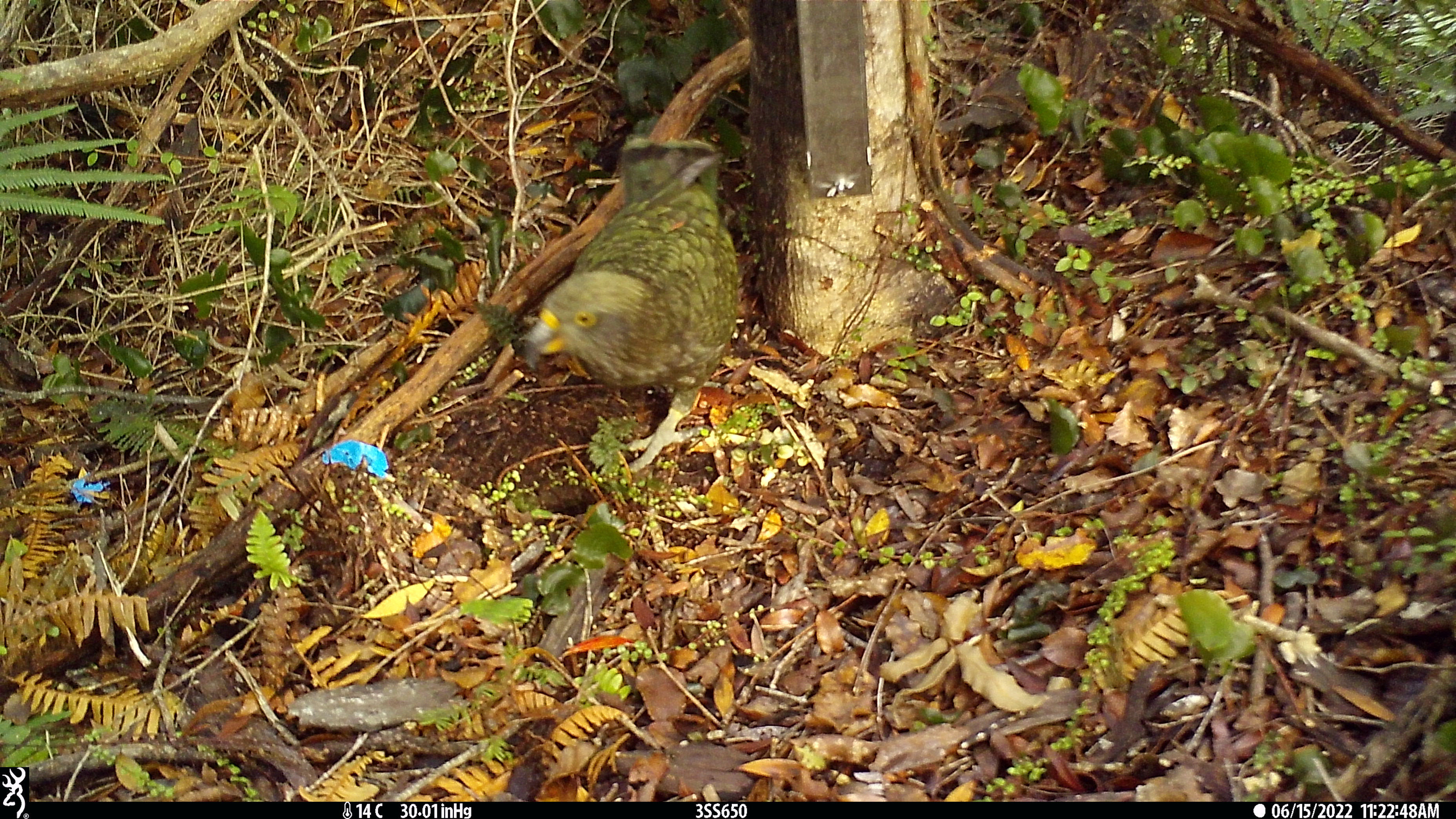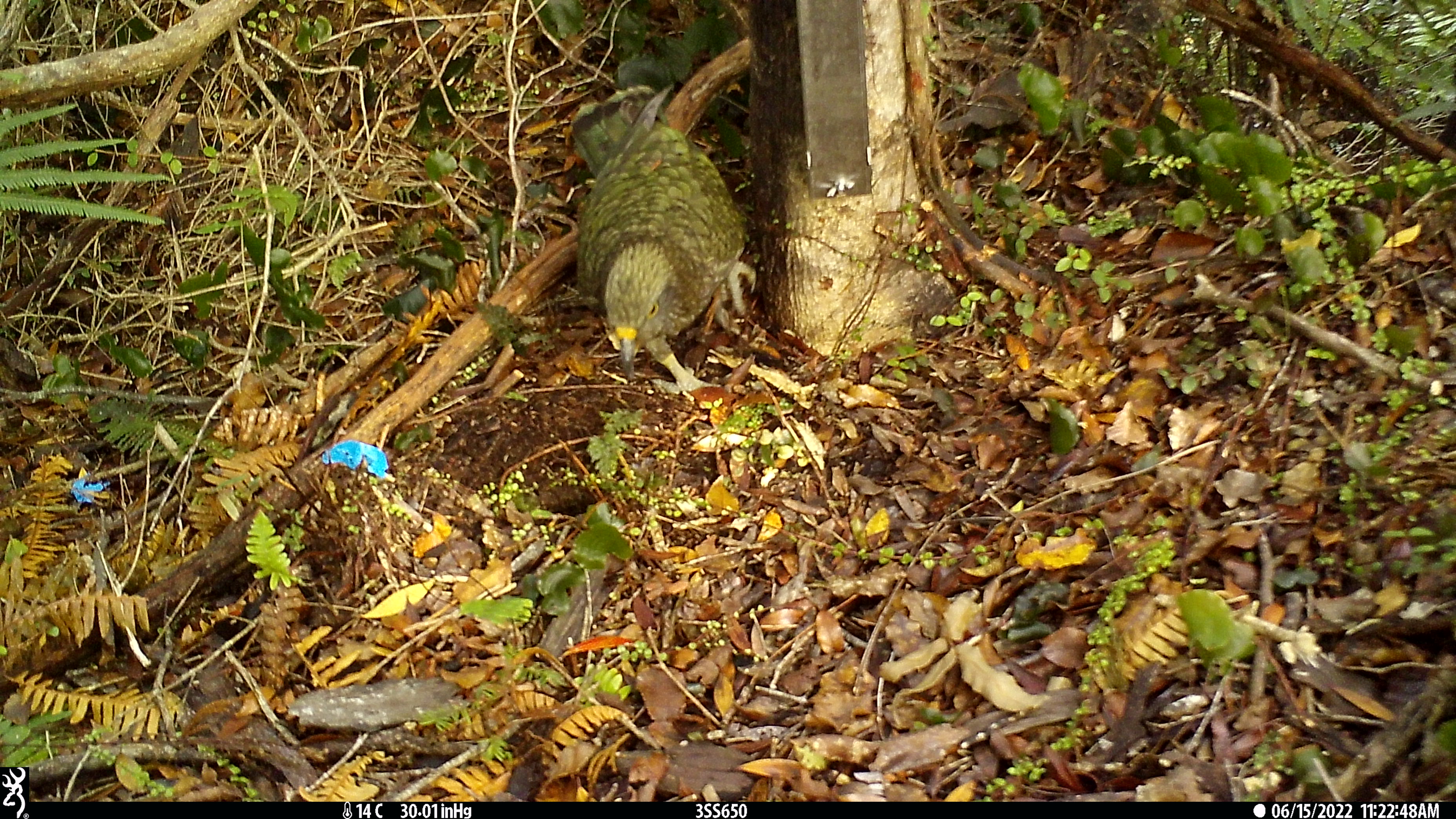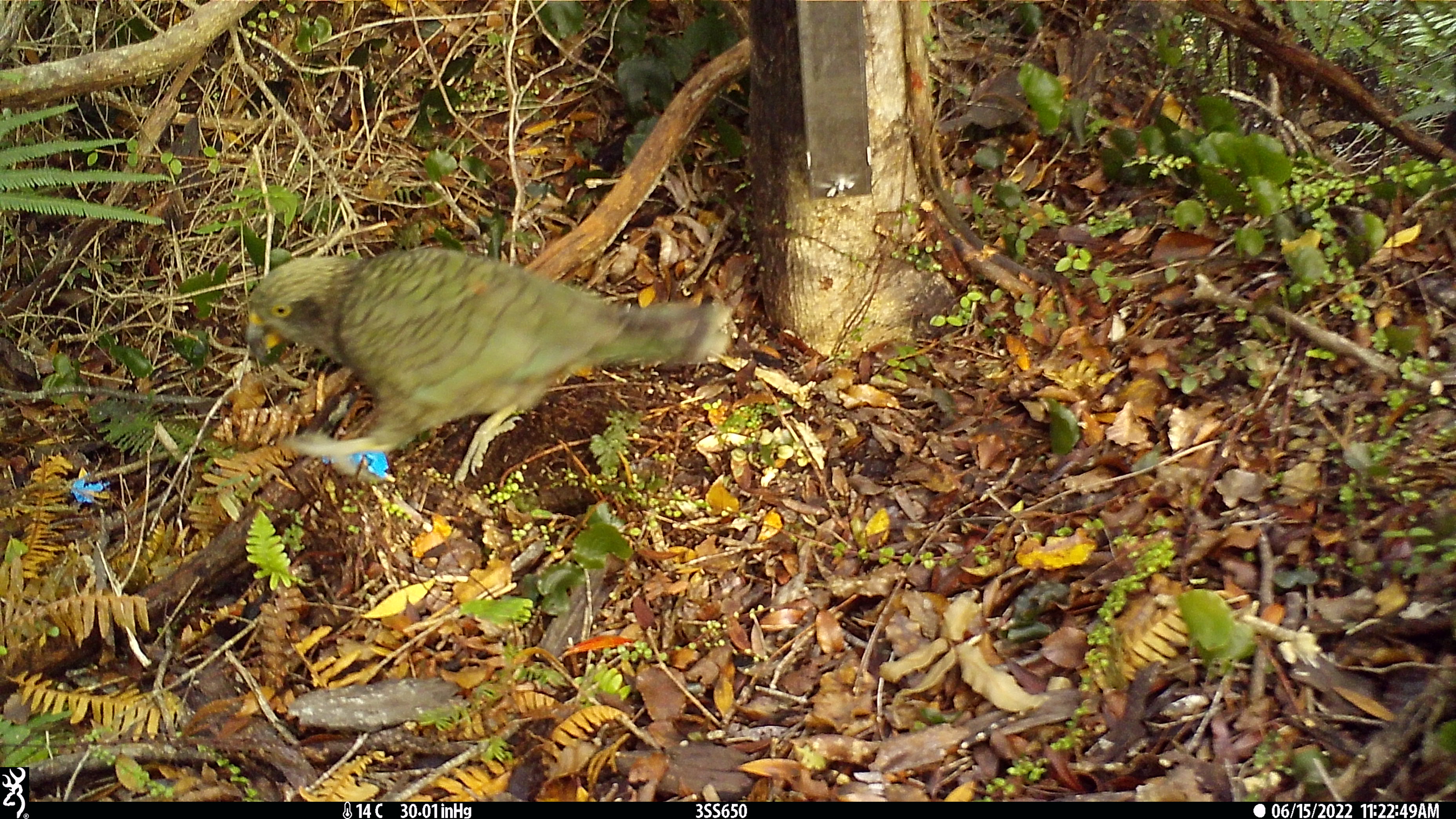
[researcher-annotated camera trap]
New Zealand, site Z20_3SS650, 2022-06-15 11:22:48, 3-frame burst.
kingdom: Animalia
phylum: Chordata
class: Aves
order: Psittaciformes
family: Strigopidae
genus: Nestor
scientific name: Nestor notabilis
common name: kea